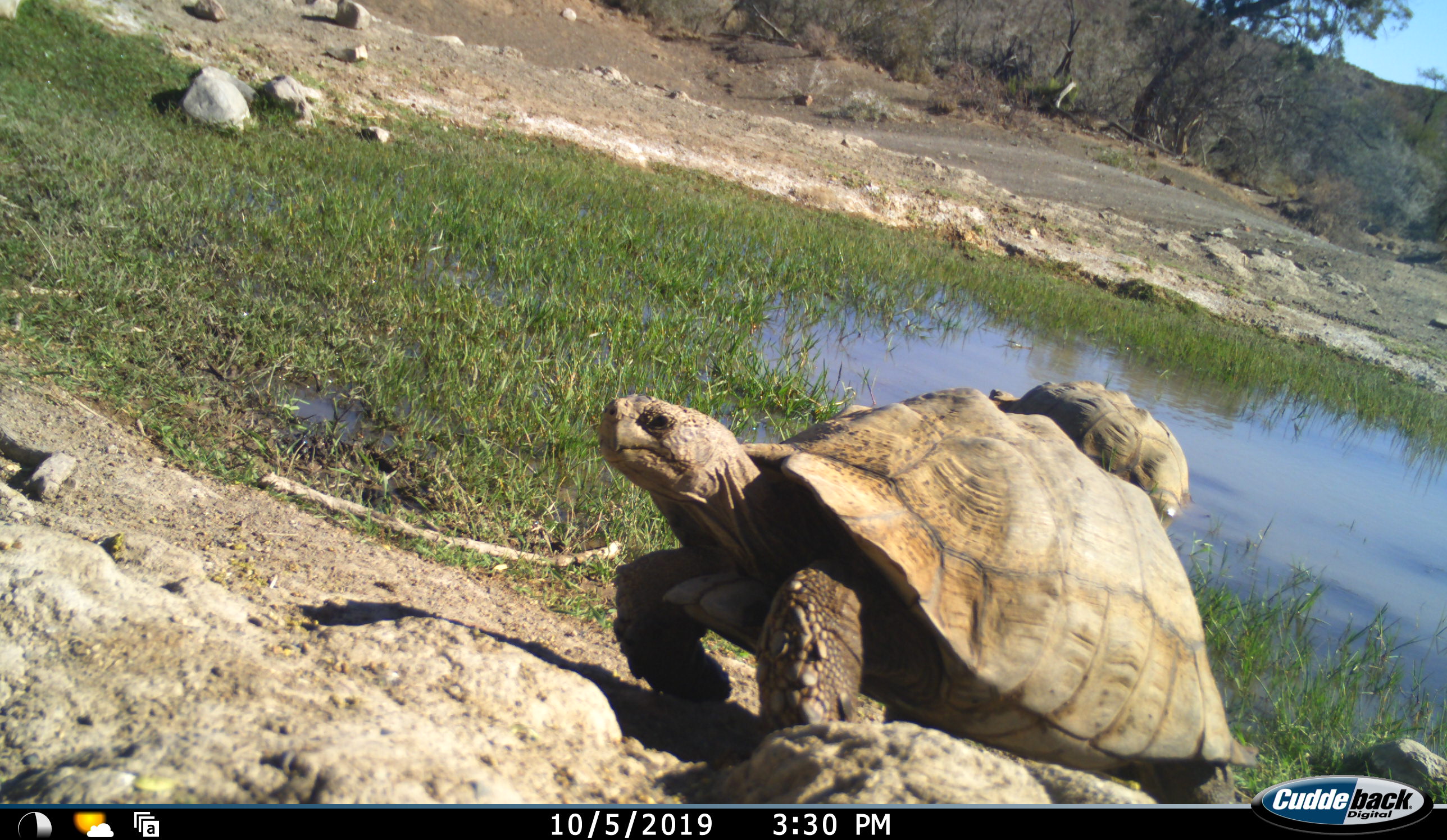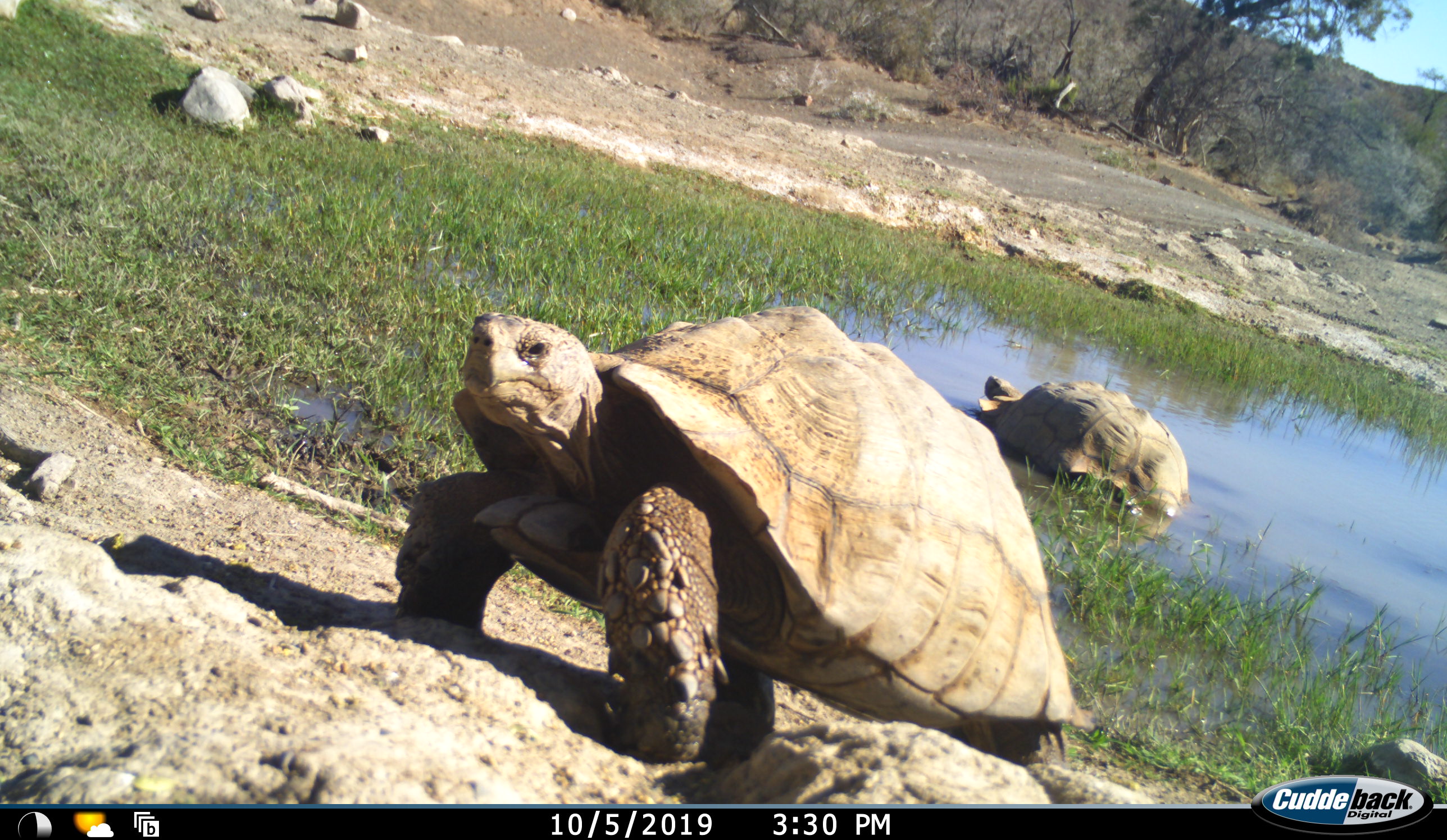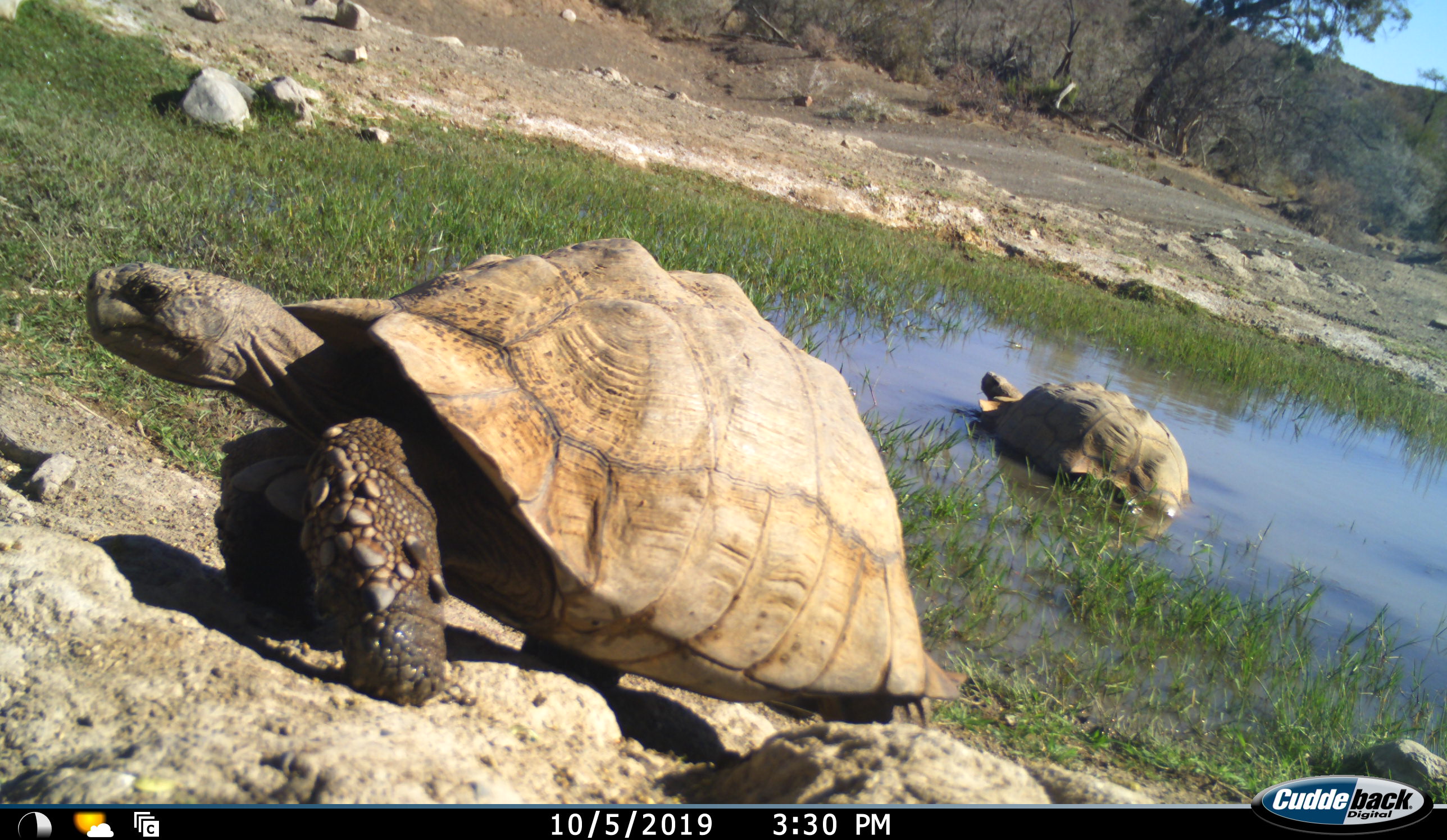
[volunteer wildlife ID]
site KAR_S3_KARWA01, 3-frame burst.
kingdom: Animalia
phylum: Chordata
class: Reptilia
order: Testudines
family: Testudinidae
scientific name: Testudinidae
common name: tortoise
Tortoise (Testudinidae), count 2. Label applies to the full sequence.